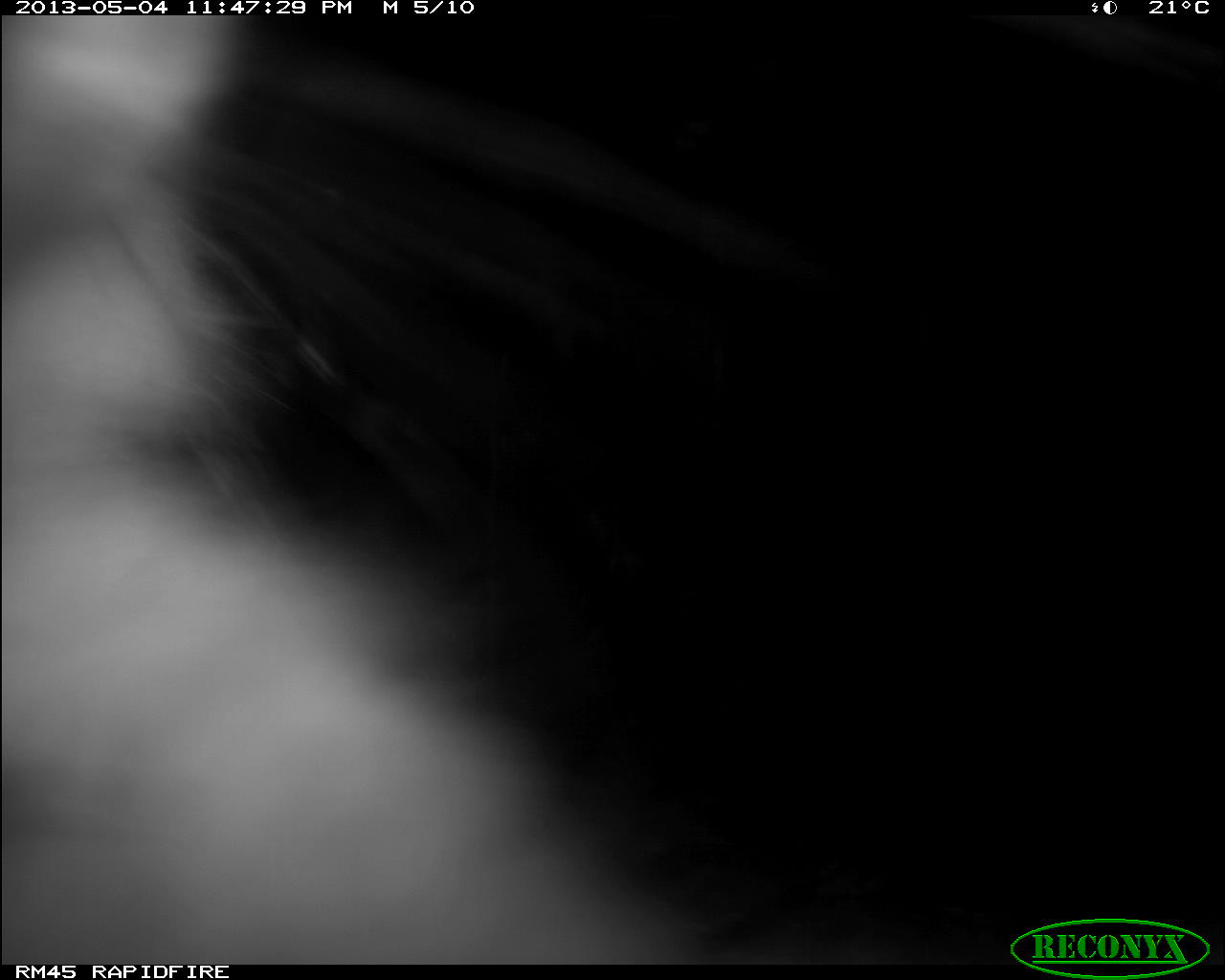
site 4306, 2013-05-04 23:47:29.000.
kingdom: Animalia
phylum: Chordata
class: Mammalia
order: Didelphimorphia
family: Didelphidae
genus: Didelphis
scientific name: Didelphis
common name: american opossums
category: didelphis sp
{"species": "didelphis sp (american opossums) (Didelphis)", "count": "1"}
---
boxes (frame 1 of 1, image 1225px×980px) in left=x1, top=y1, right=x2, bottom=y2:
didelphis sp: left=0, top=15, right=707, bottom=960